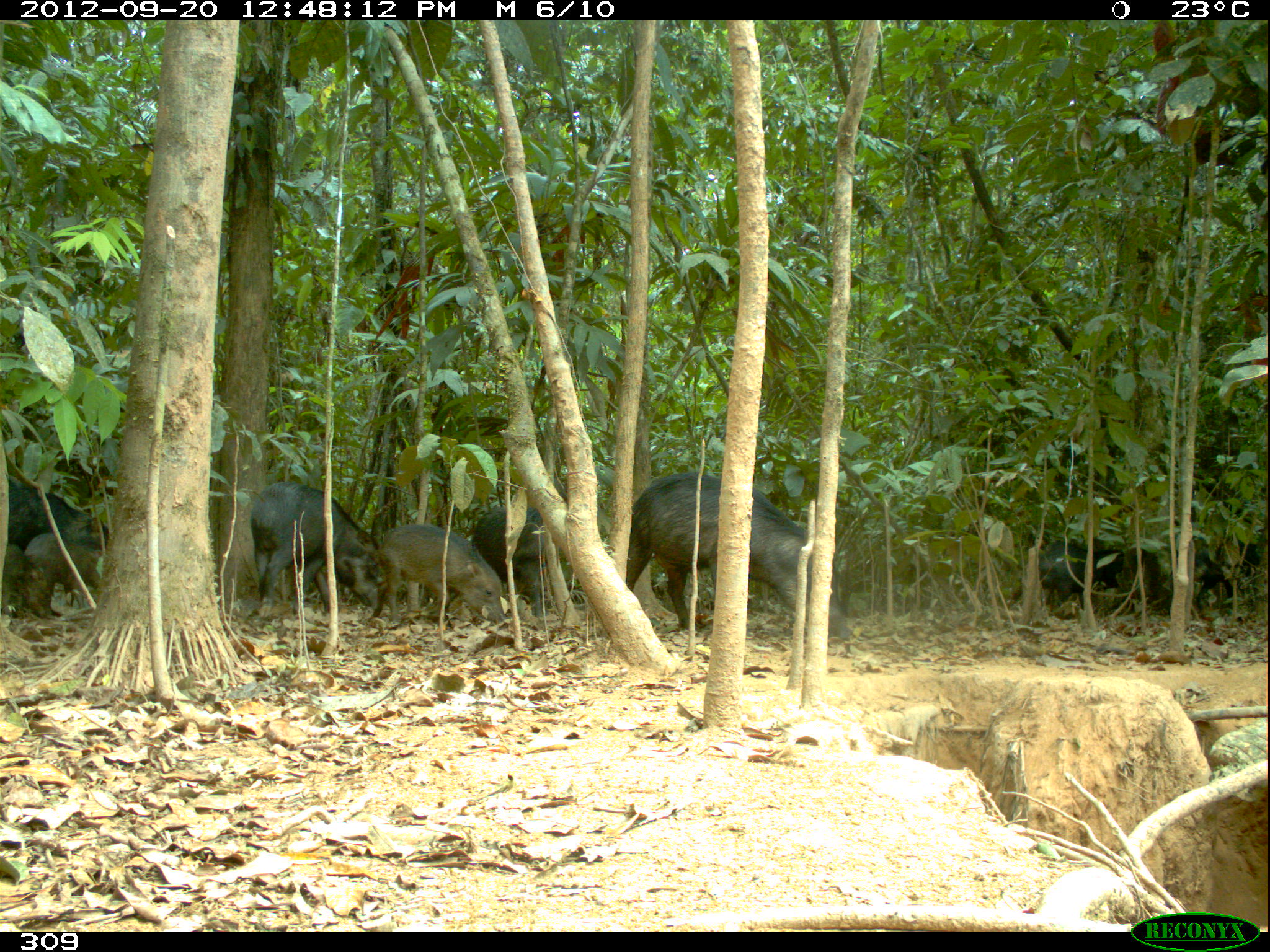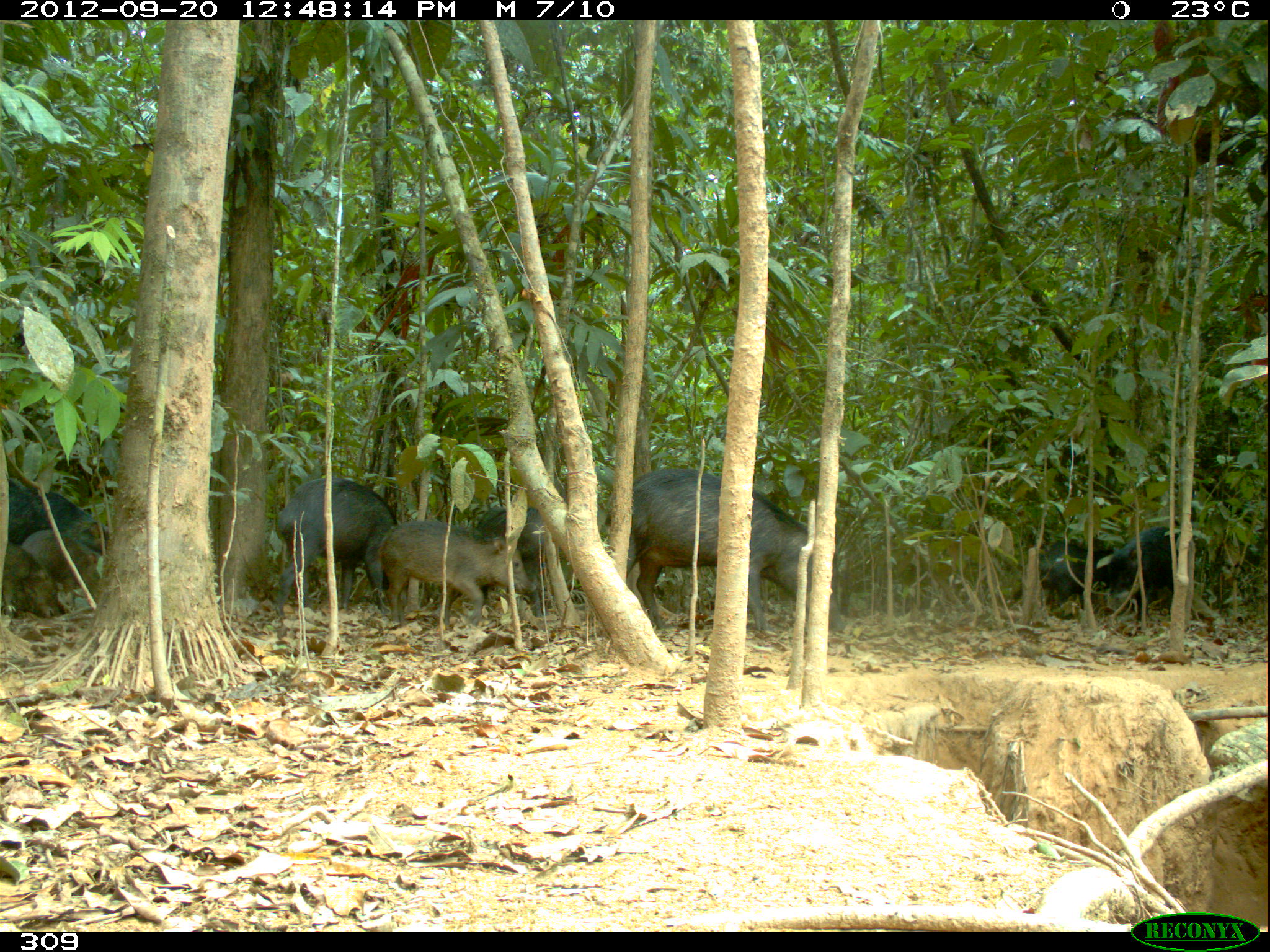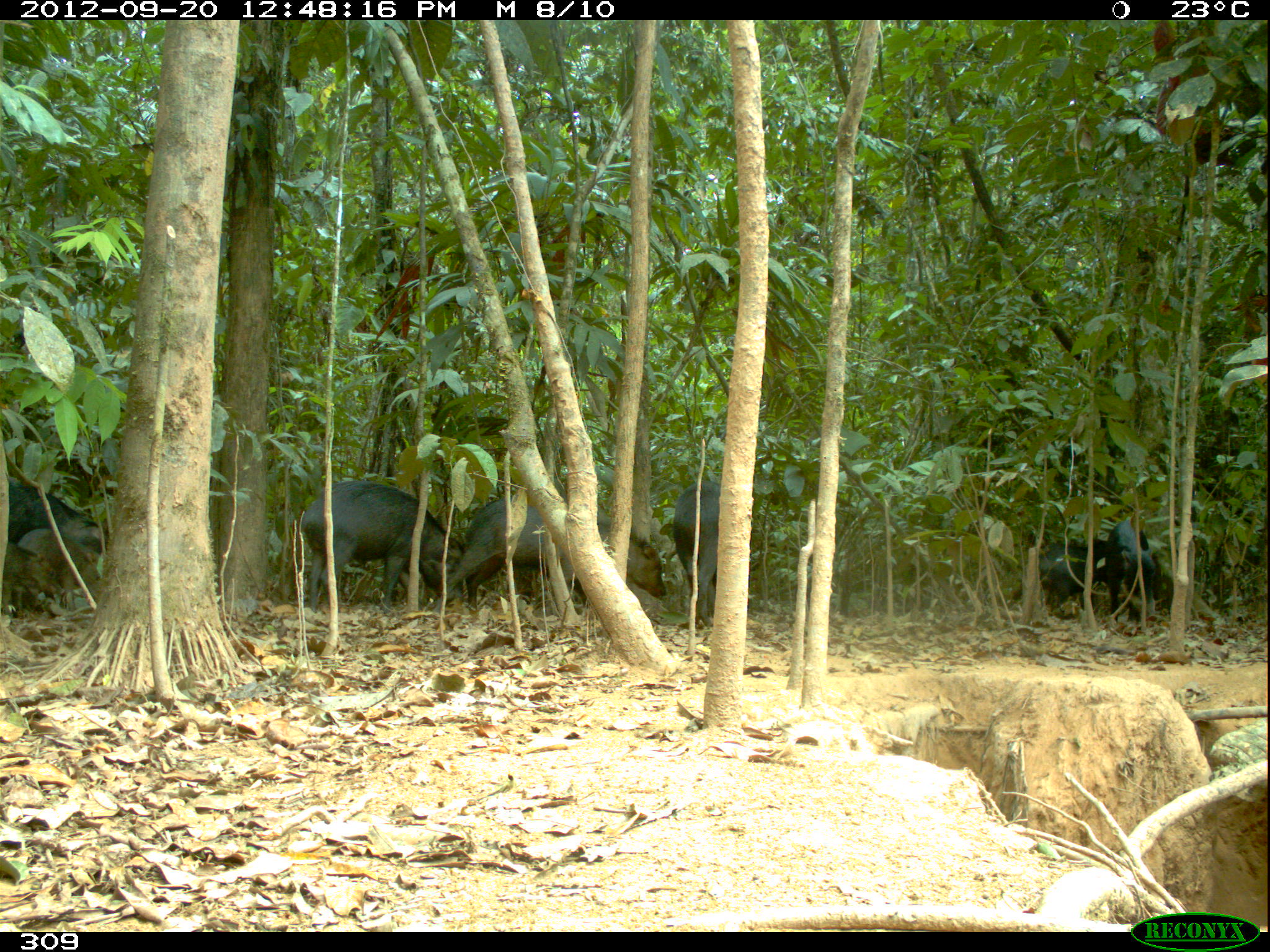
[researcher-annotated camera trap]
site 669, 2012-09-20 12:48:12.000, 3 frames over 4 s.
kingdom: Animalia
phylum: Chordata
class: Mammalia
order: Artiodactyla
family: Tayassuidae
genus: Tayassu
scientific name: Tayassu pecari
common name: white-lipped peccary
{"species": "Tayassu pecari (white-lipped peccary)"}